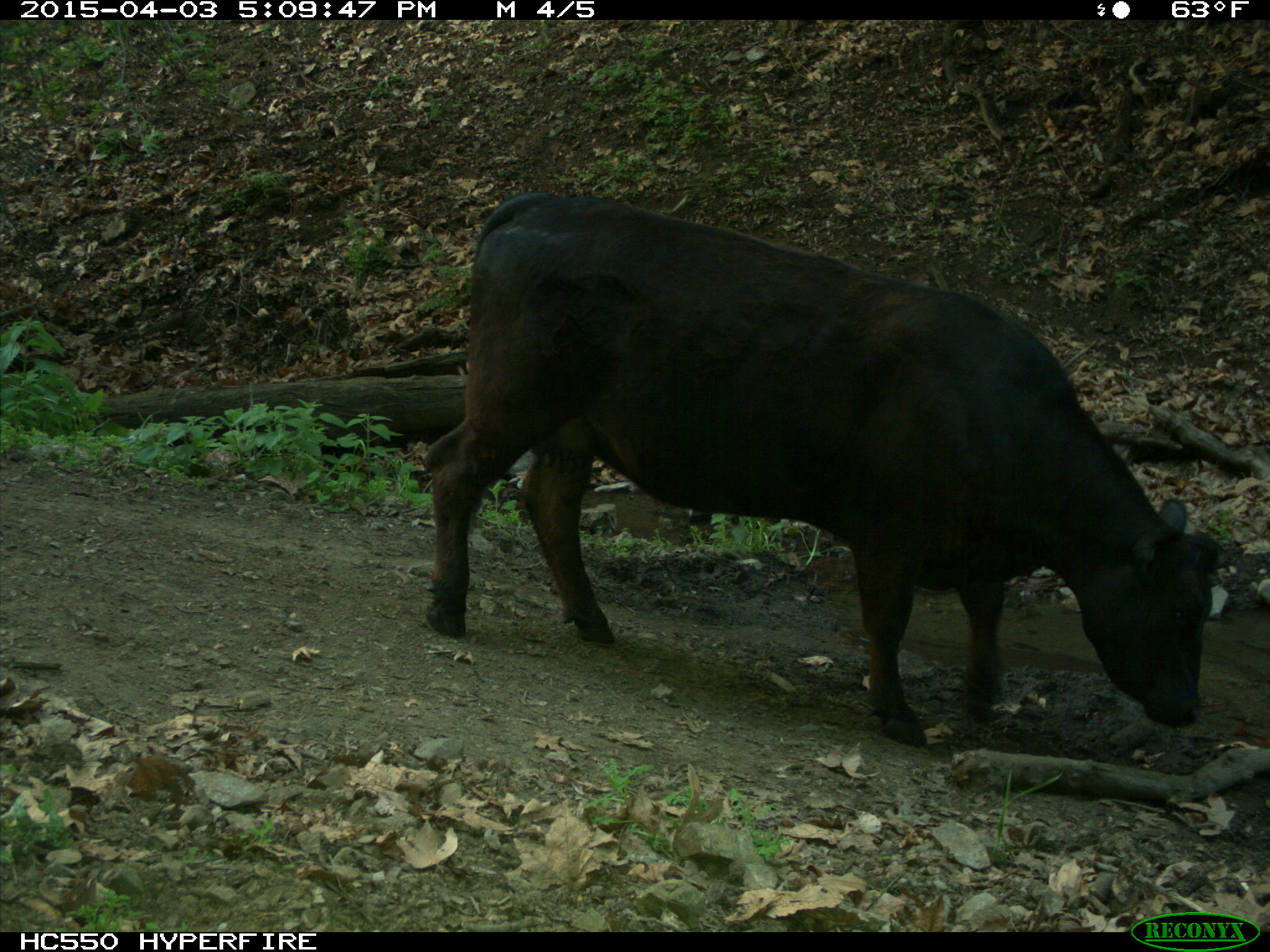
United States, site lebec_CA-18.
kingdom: Animalia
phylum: Chordata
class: Mammalia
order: Artiodactyla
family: Bovidae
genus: Bos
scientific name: Bos taurus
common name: domestic cow